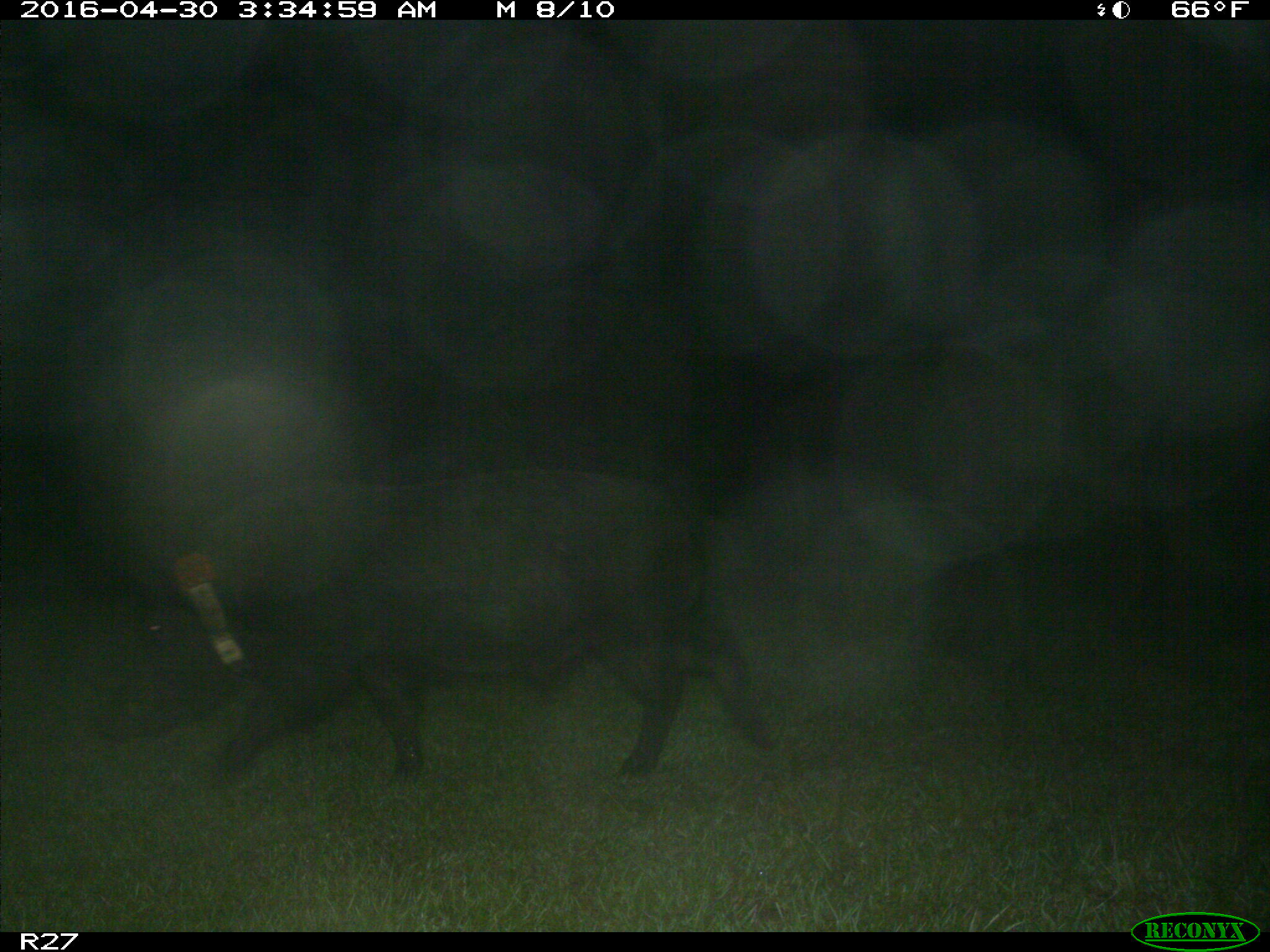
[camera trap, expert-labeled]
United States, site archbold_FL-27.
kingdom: Animalia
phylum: Chordata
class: Mammalia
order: Artiodactyla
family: Suidae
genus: Sus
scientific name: Sus scrofa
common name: wild boar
Sus scrofa (wild boar).